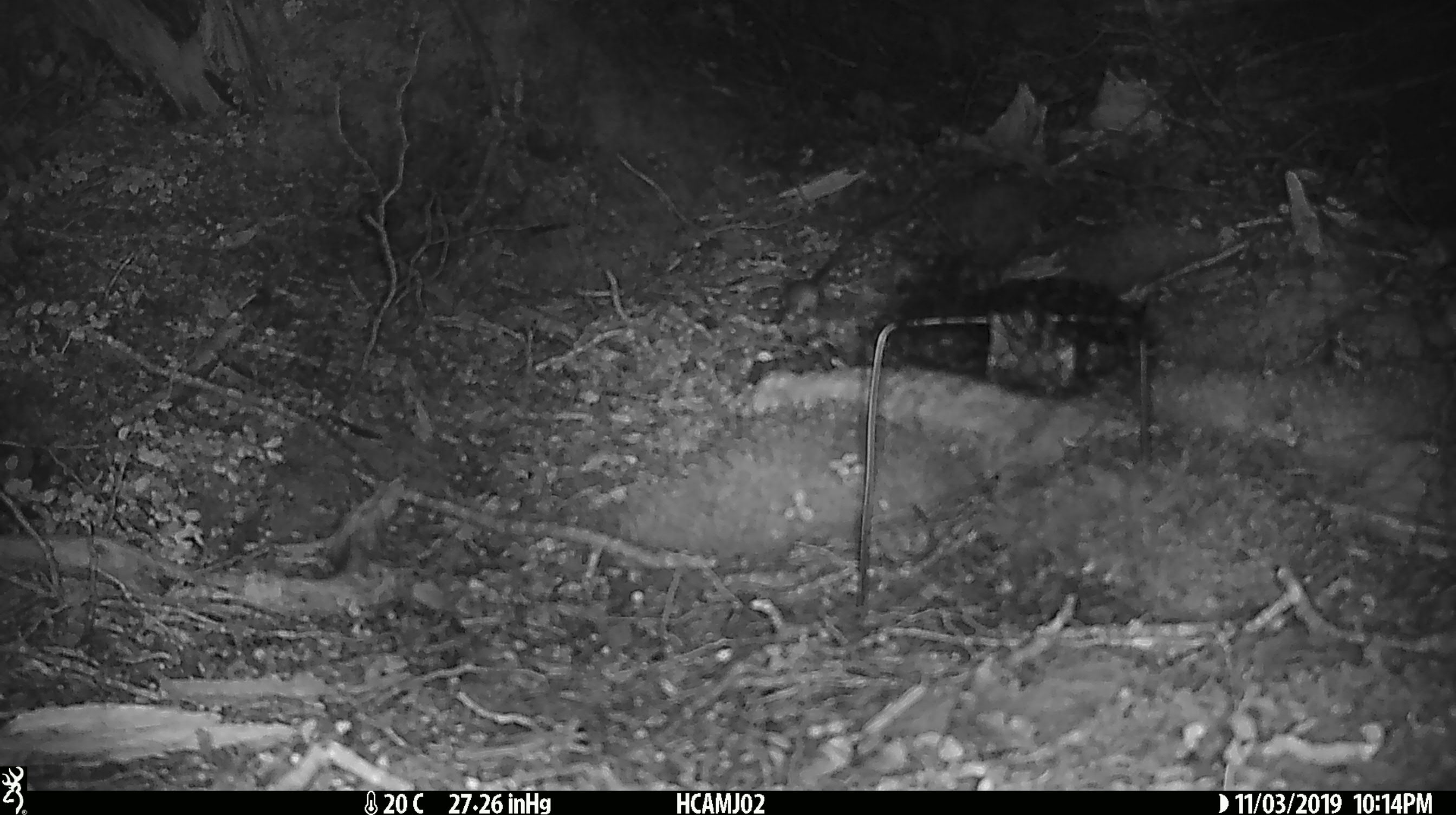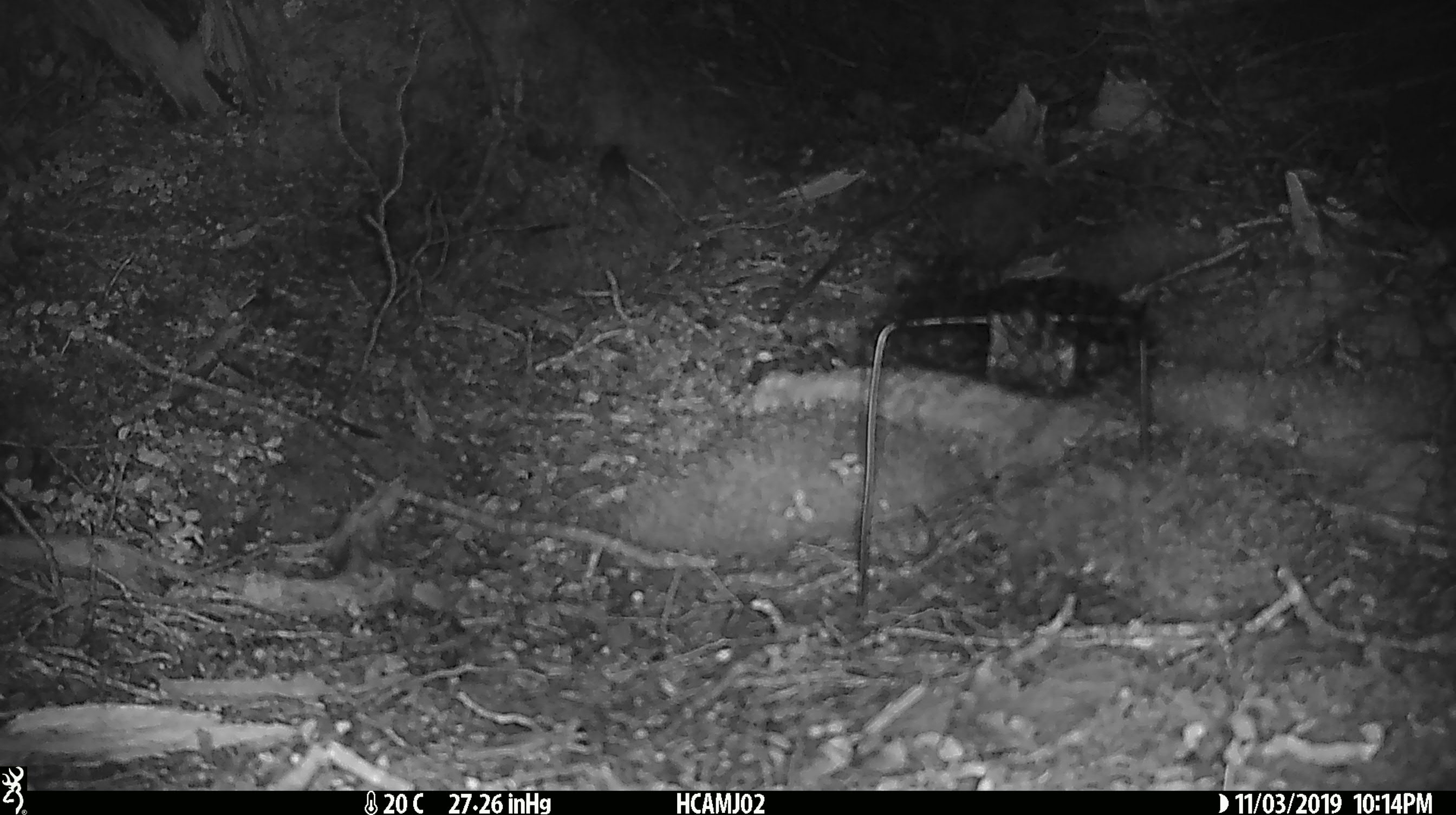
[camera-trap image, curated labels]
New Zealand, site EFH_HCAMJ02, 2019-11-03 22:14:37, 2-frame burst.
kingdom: Animalia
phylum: Chordata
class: Mammalia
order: Rodentia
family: Muridae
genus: Mus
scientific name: Mus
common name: mouse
Mouse (Mus).